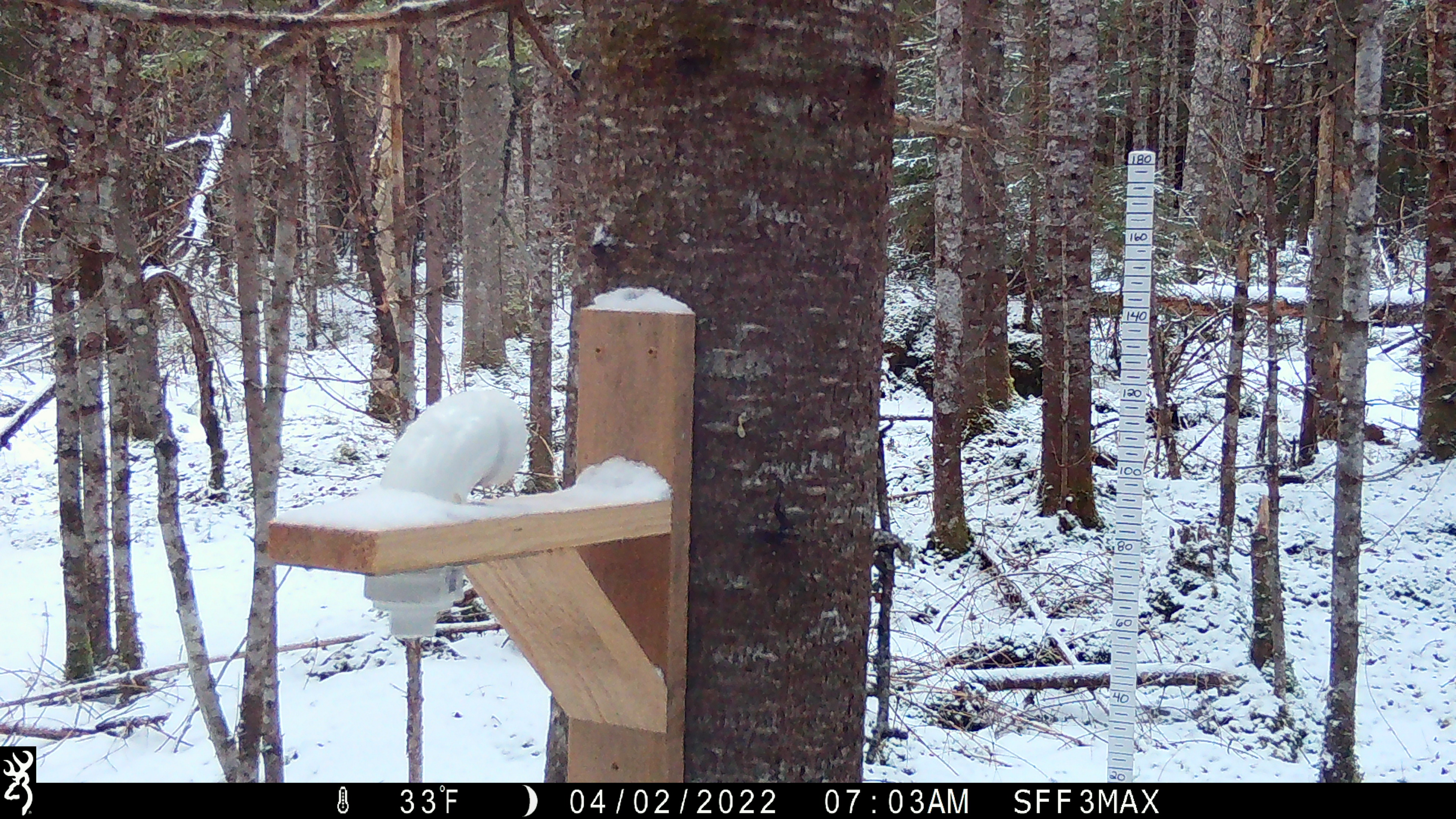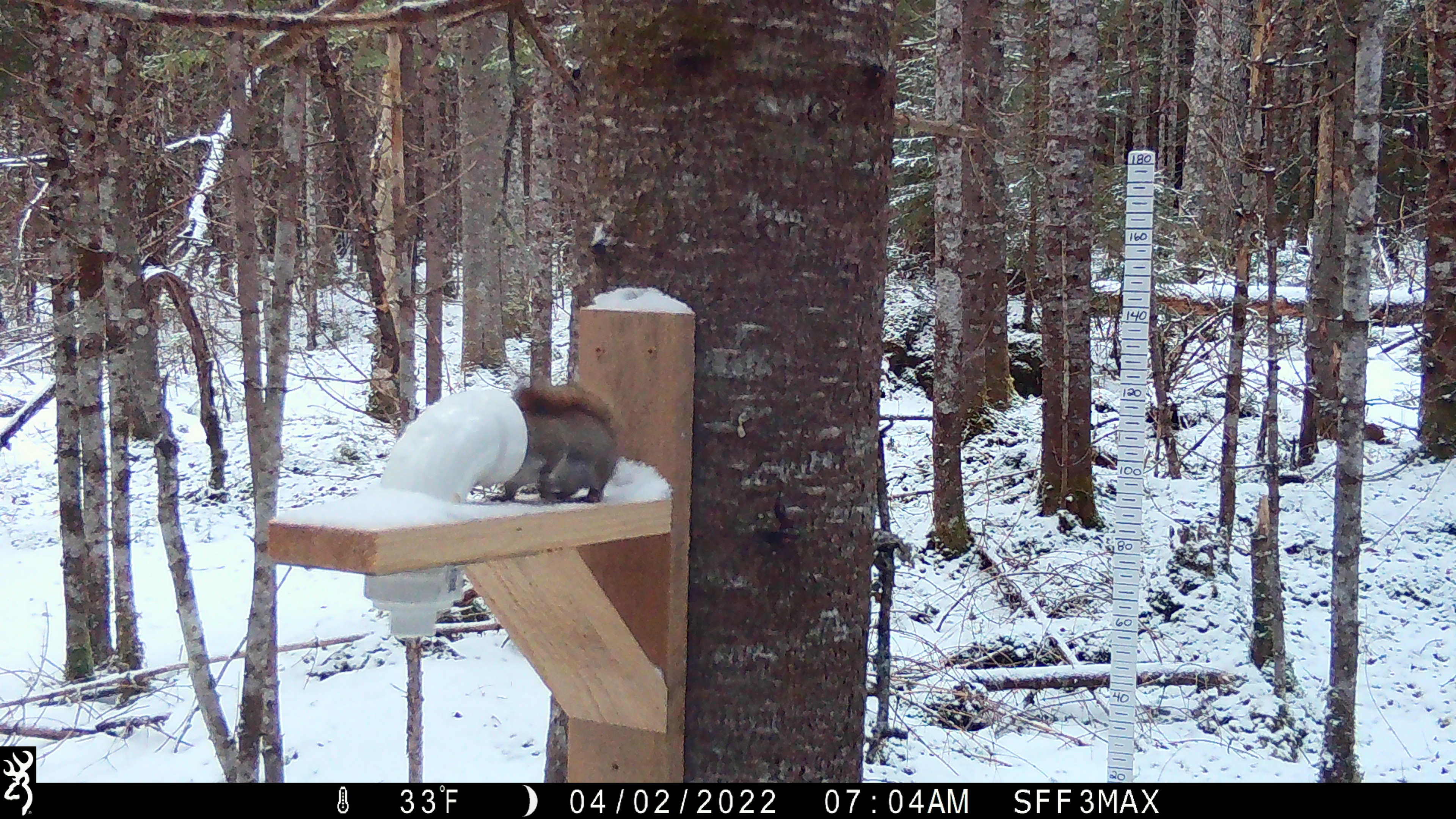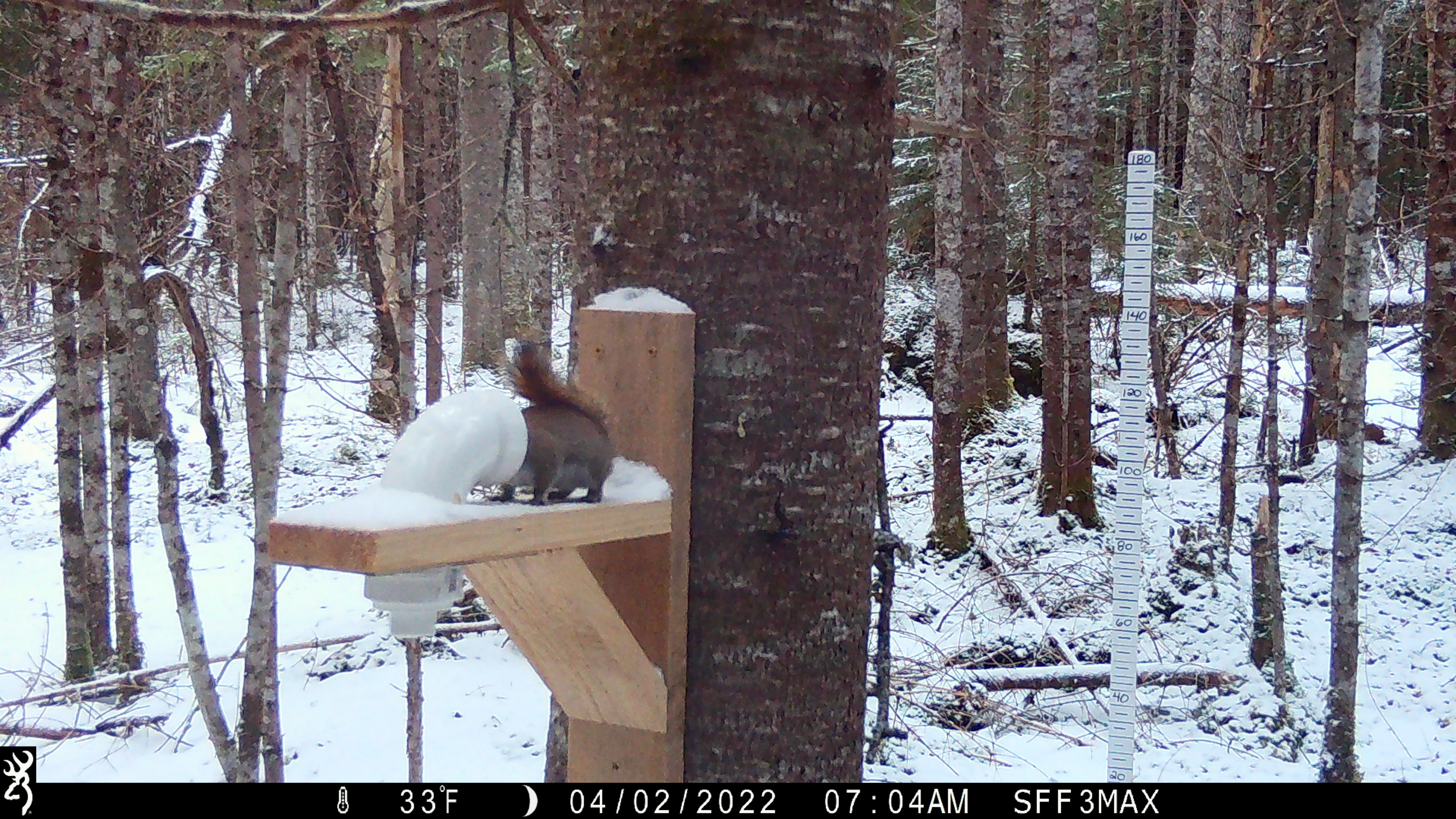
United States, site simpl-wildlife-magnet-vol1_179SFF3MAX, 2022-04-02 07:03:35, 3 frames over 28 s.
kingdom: Animalia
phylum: Chordata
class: Mammalia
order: Rodentia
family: Sciuridae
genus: Tamiasciurus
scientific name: Tamiasciurus hudsonicus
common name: red squirrel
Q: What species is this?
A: Red squirrel (Tamiasciurus hudsonicus).